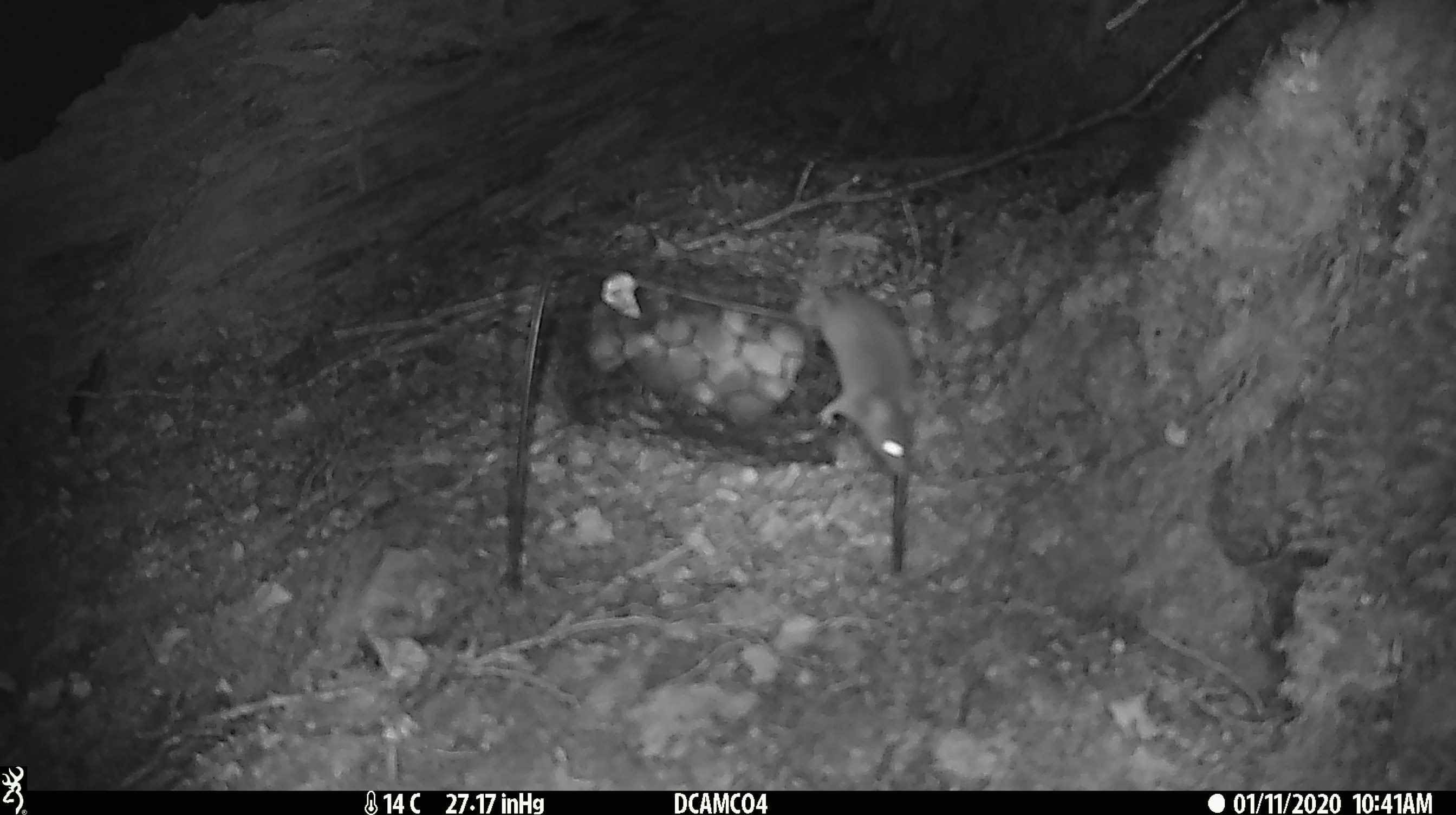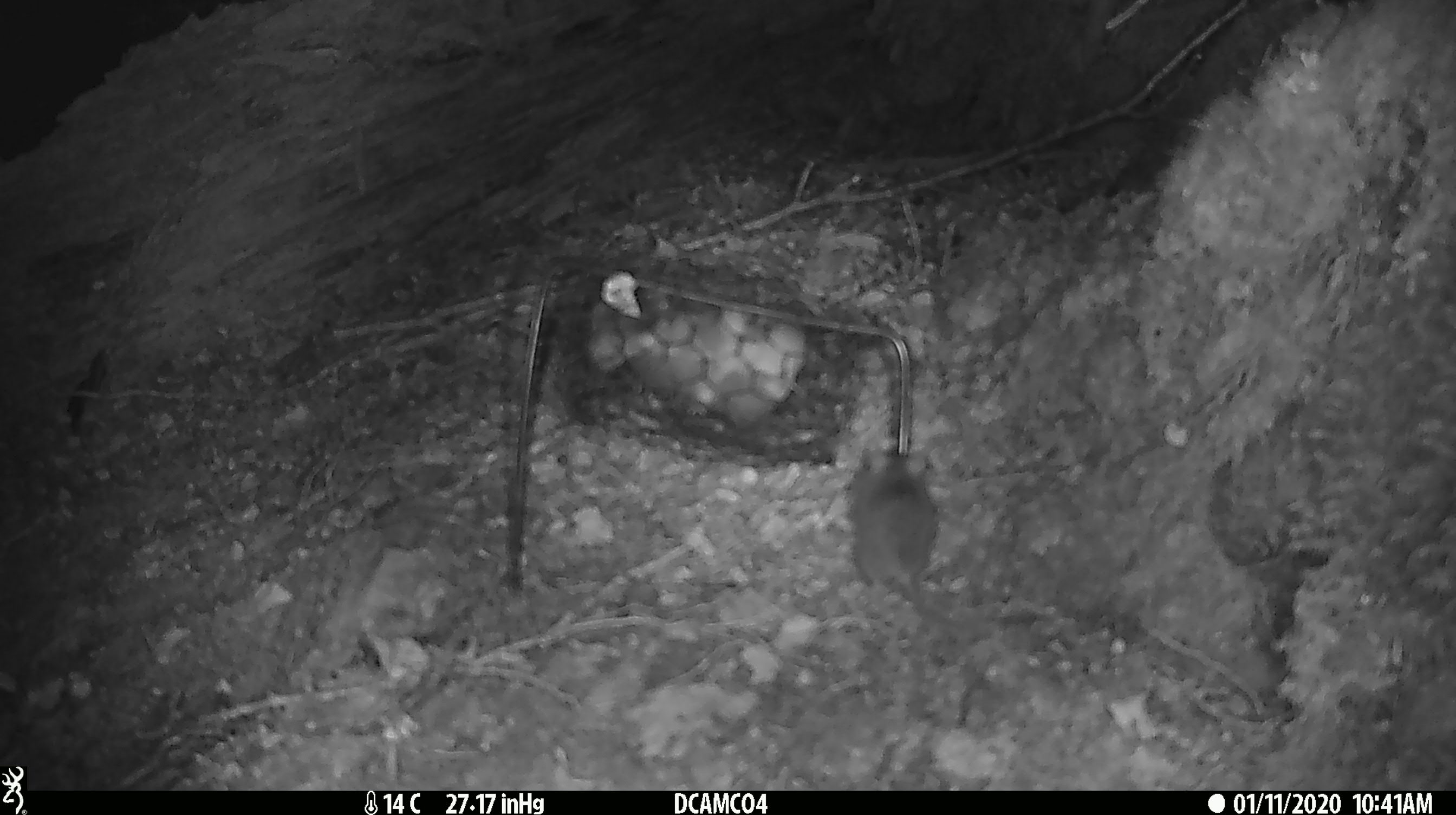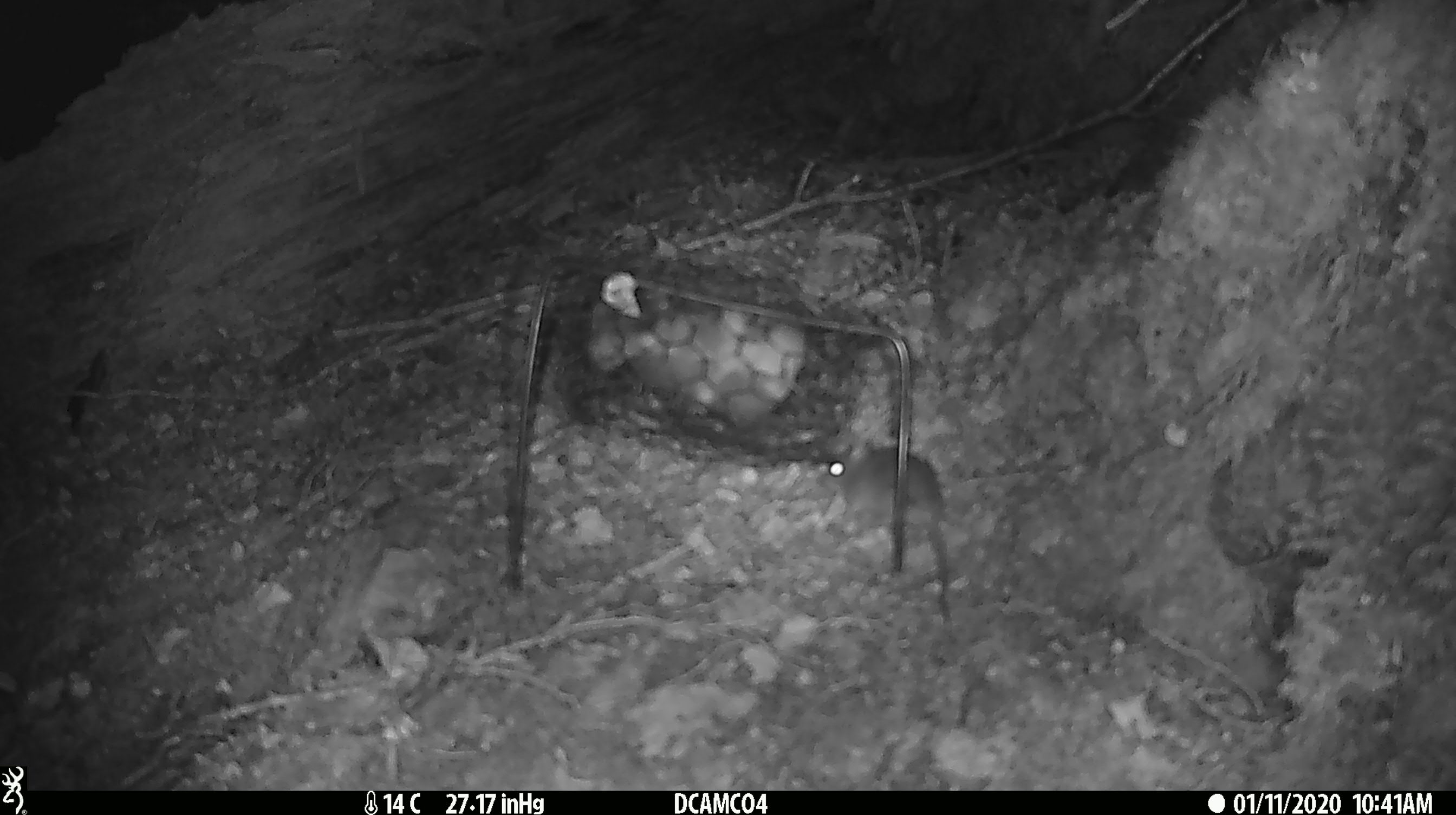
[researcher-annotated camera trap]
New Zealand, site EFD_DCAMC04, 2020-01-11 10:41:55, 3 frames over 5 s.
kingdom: Animalia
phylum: Chordata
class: Mammalia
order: Rodentia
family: Muridae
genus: Mus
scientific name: Mus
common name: mouse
Mouse (Mus).